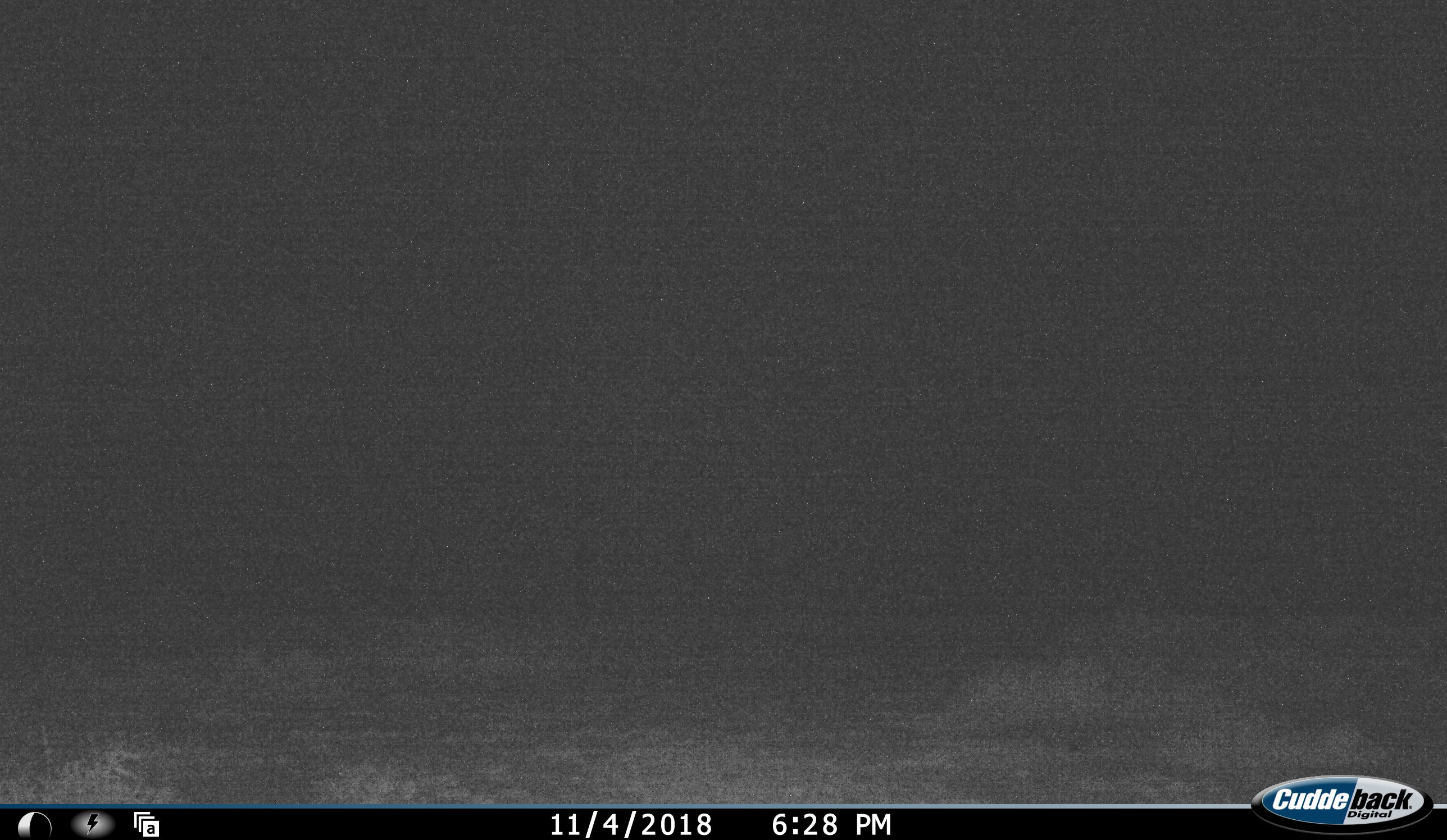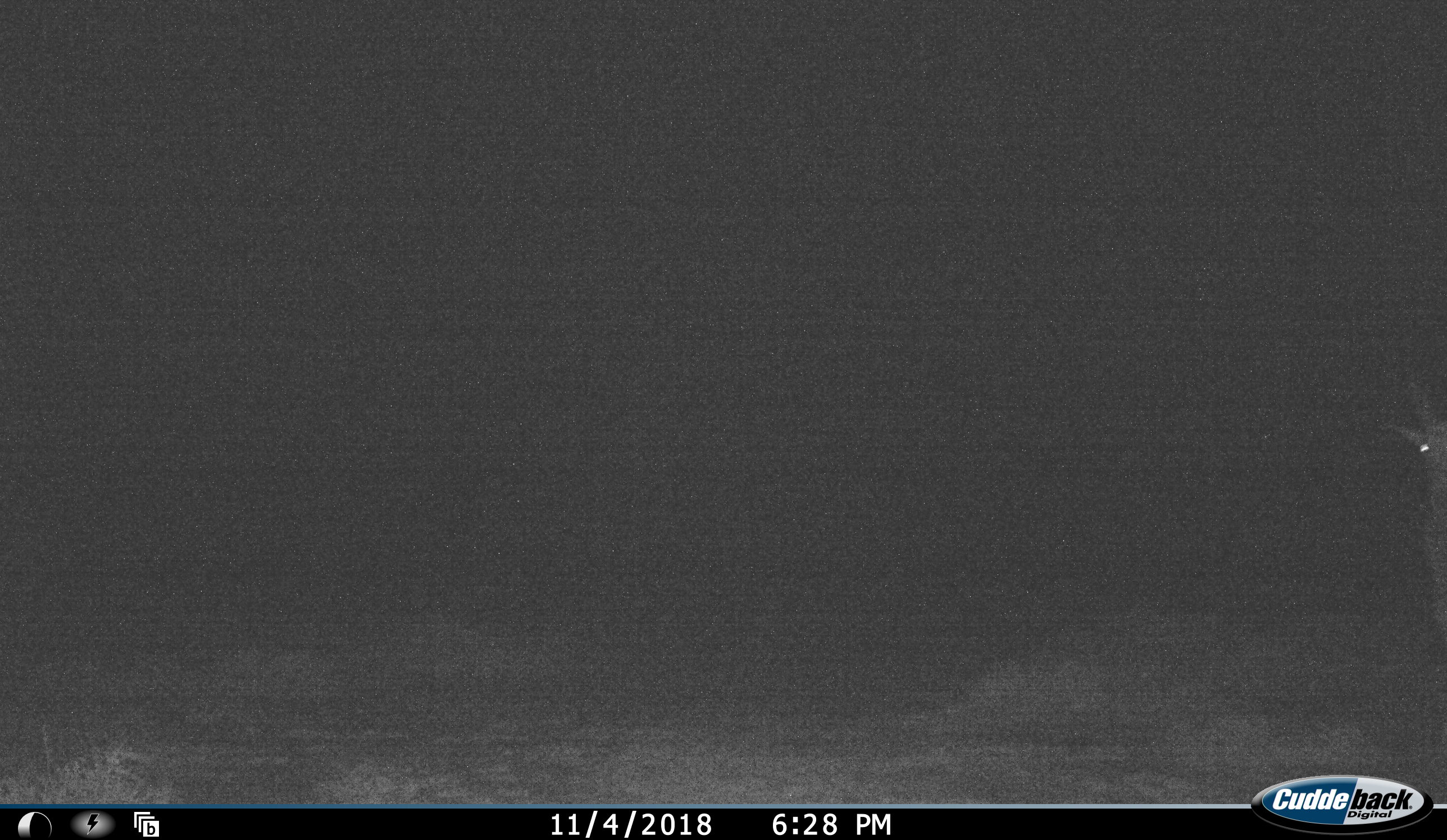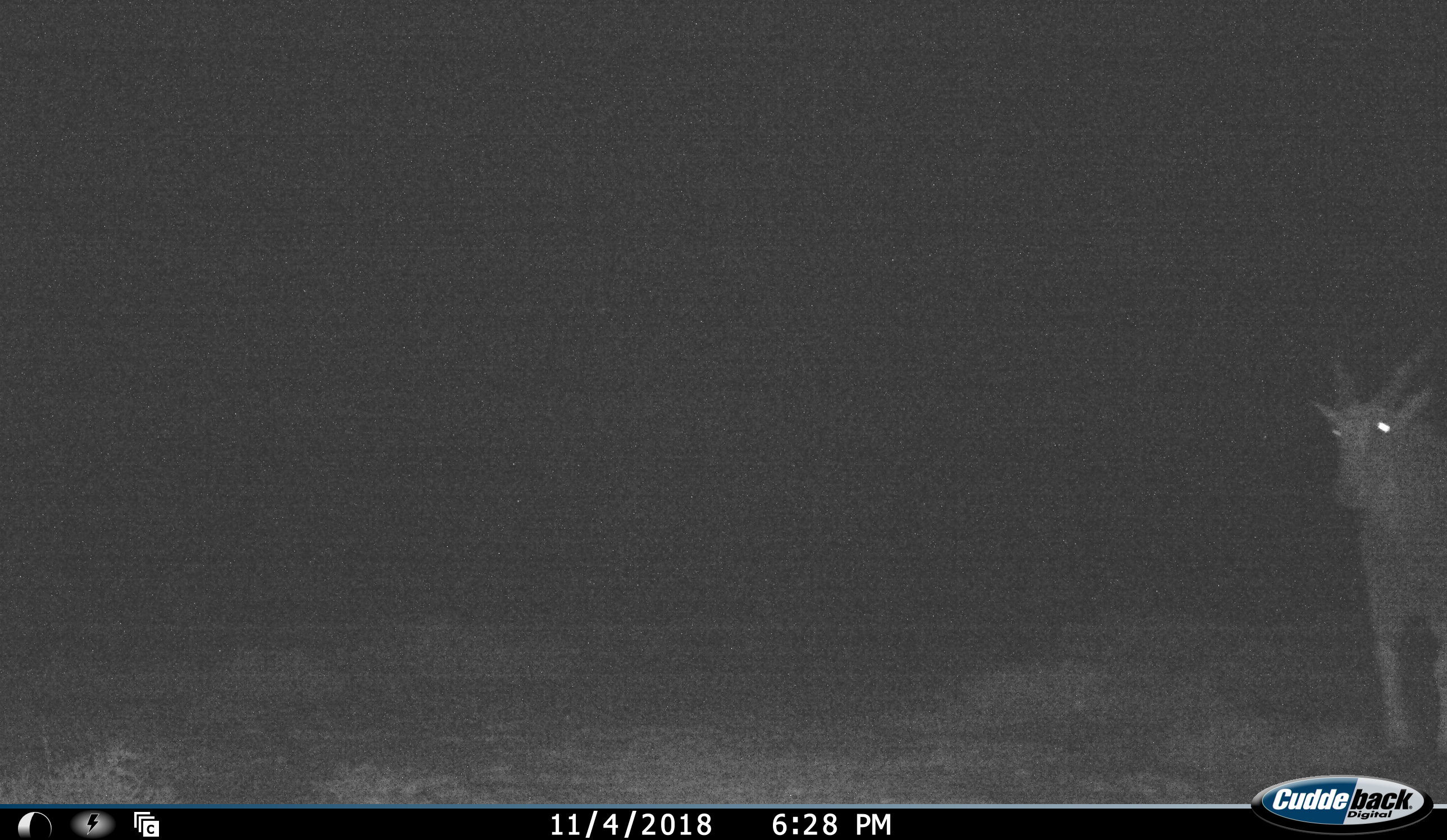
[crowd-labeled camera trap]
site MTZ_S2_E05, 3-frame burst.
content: unidentified animal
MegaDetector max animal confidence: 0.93